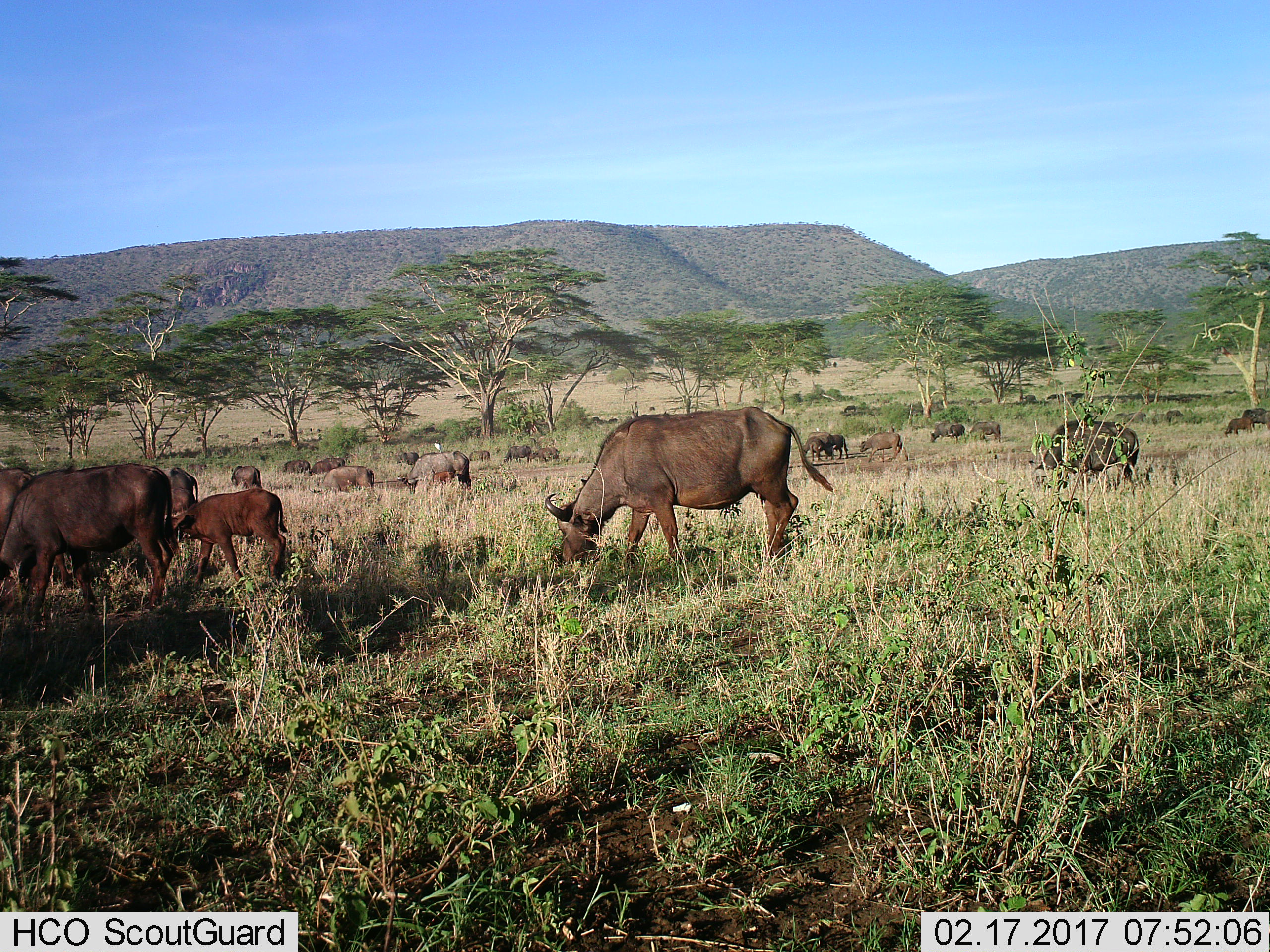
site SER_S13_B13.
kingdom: Animalia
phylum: Chordata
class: Mammalia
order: Artiodactyla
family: Bovidae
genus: Syncerus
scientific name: Syncerus caffer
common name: african buffalo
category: buffalo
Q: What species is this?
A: Buffalo (african buffalo) (Syncerus caffer).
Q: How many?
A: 11-50.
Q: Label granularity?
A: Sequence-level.